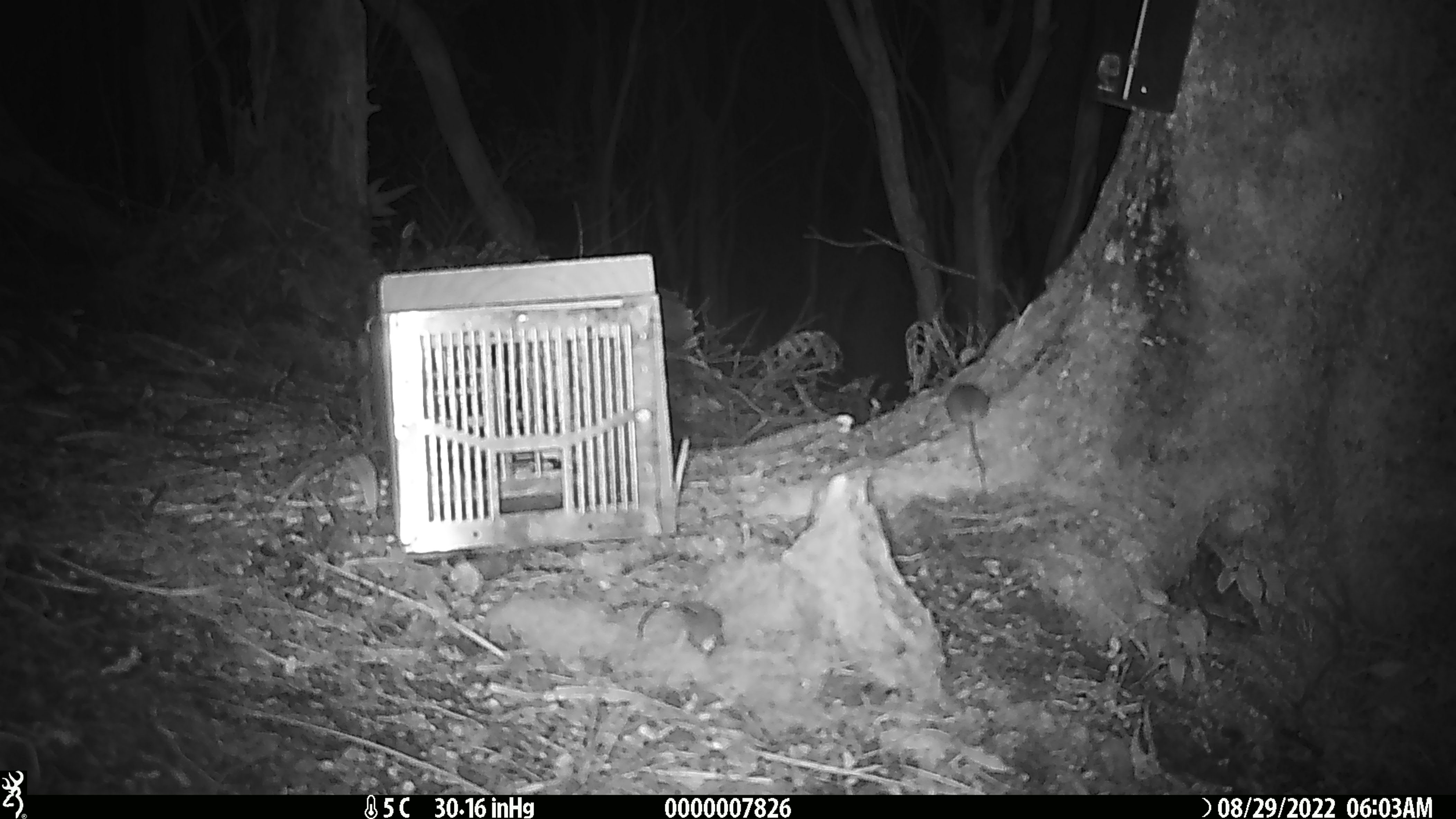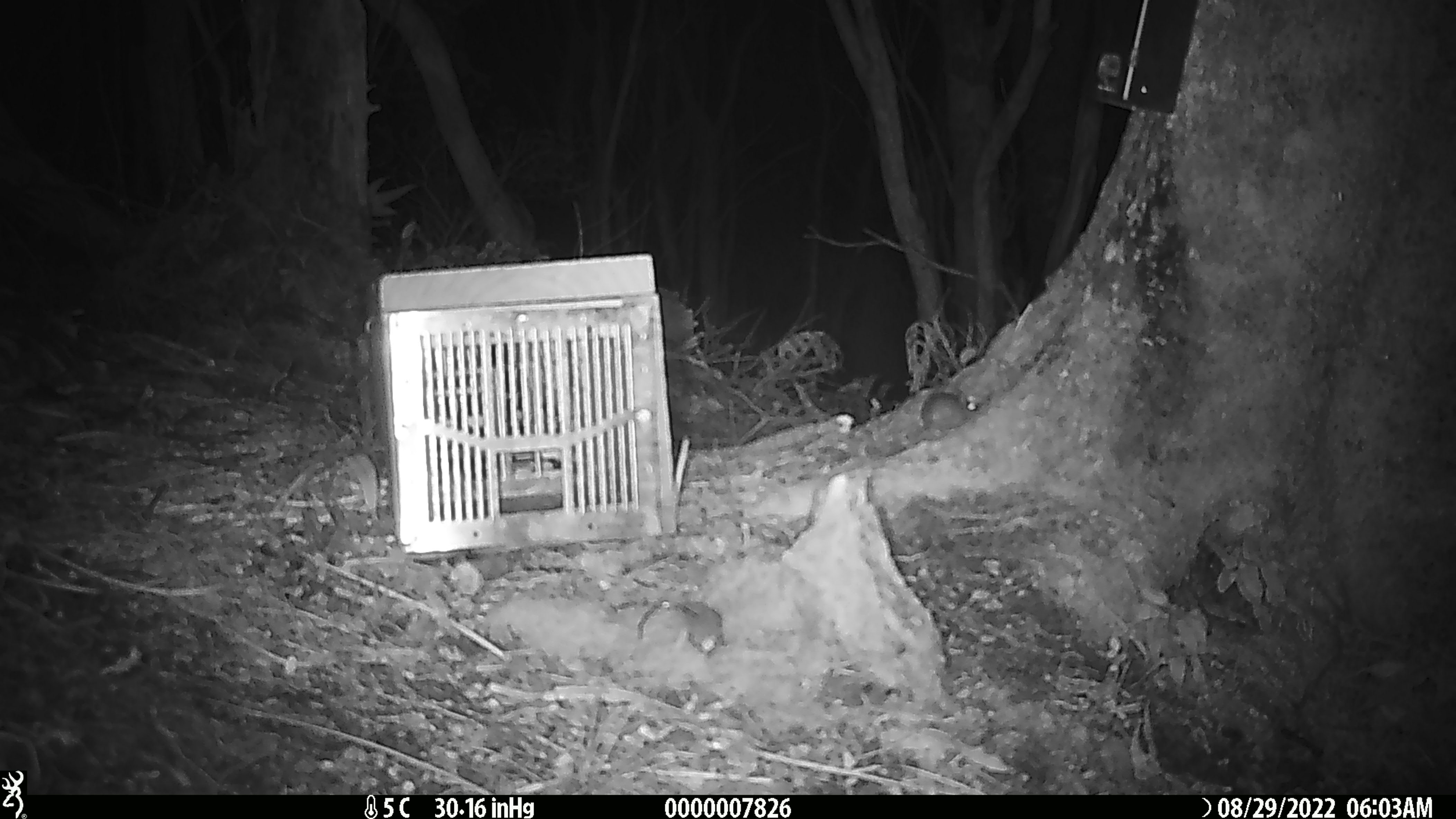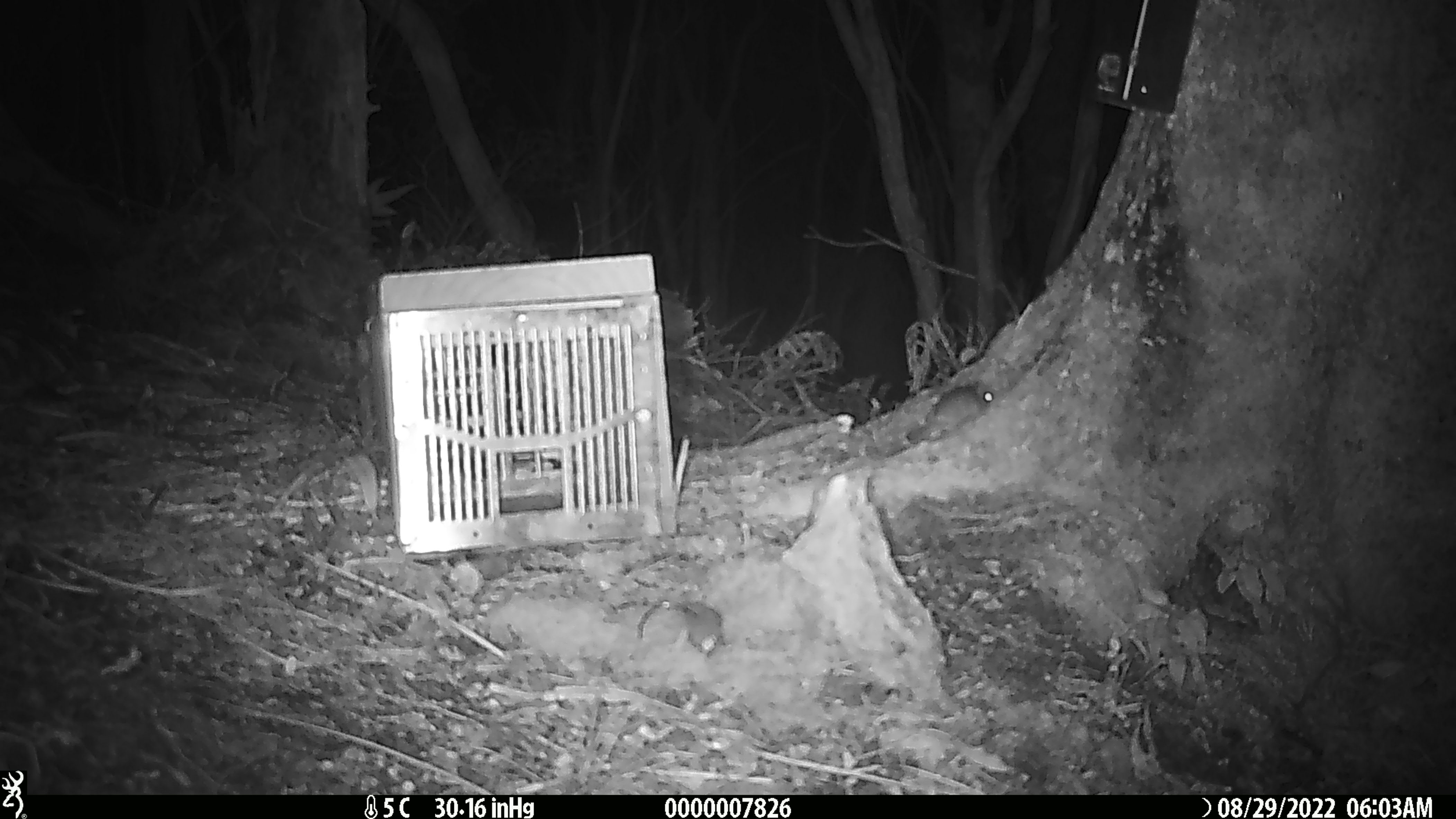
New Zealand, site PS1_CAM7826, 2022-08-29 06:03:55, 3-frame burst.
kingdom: Animalia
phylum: Chordata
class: Mammalia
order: Rodentia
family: Muridae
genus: Mus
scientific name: Mus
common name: mouse